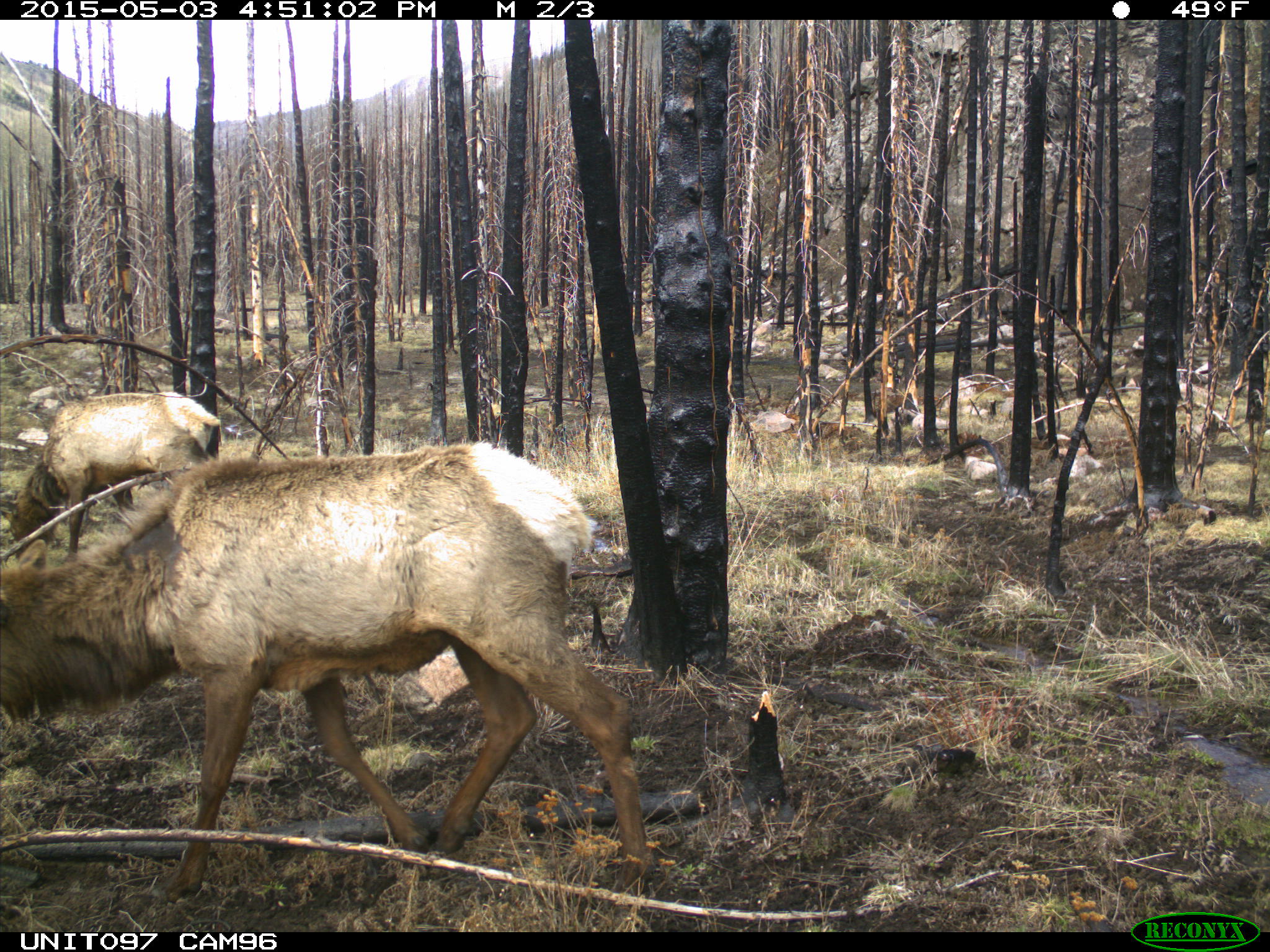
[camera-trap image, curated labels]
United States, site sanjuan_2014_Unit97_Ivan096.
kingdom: Animalia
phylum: Chordata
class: Mammalia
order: Artiodactyla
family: Cervidae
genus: Cervus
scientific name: Cervus elaphus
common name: red deer